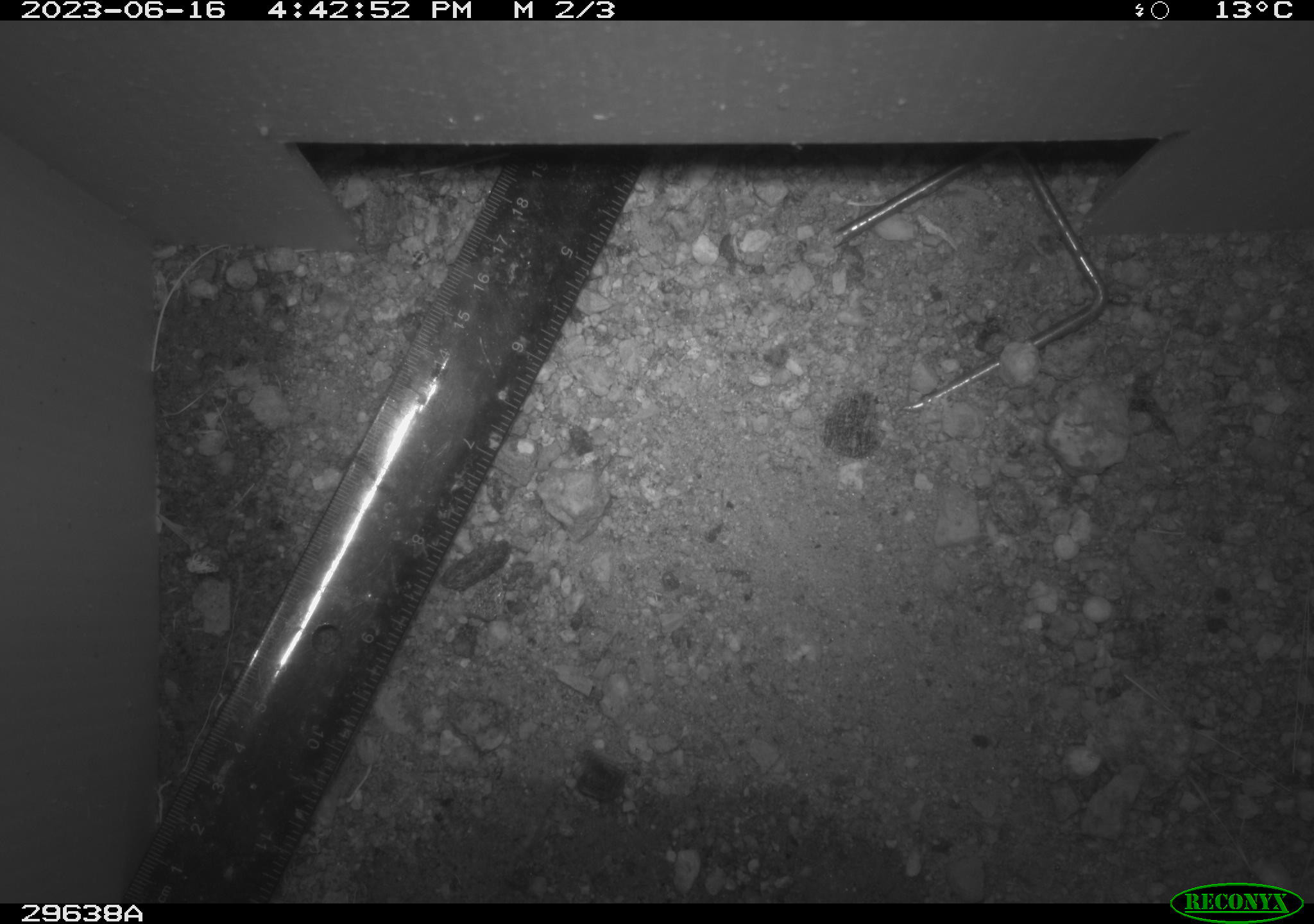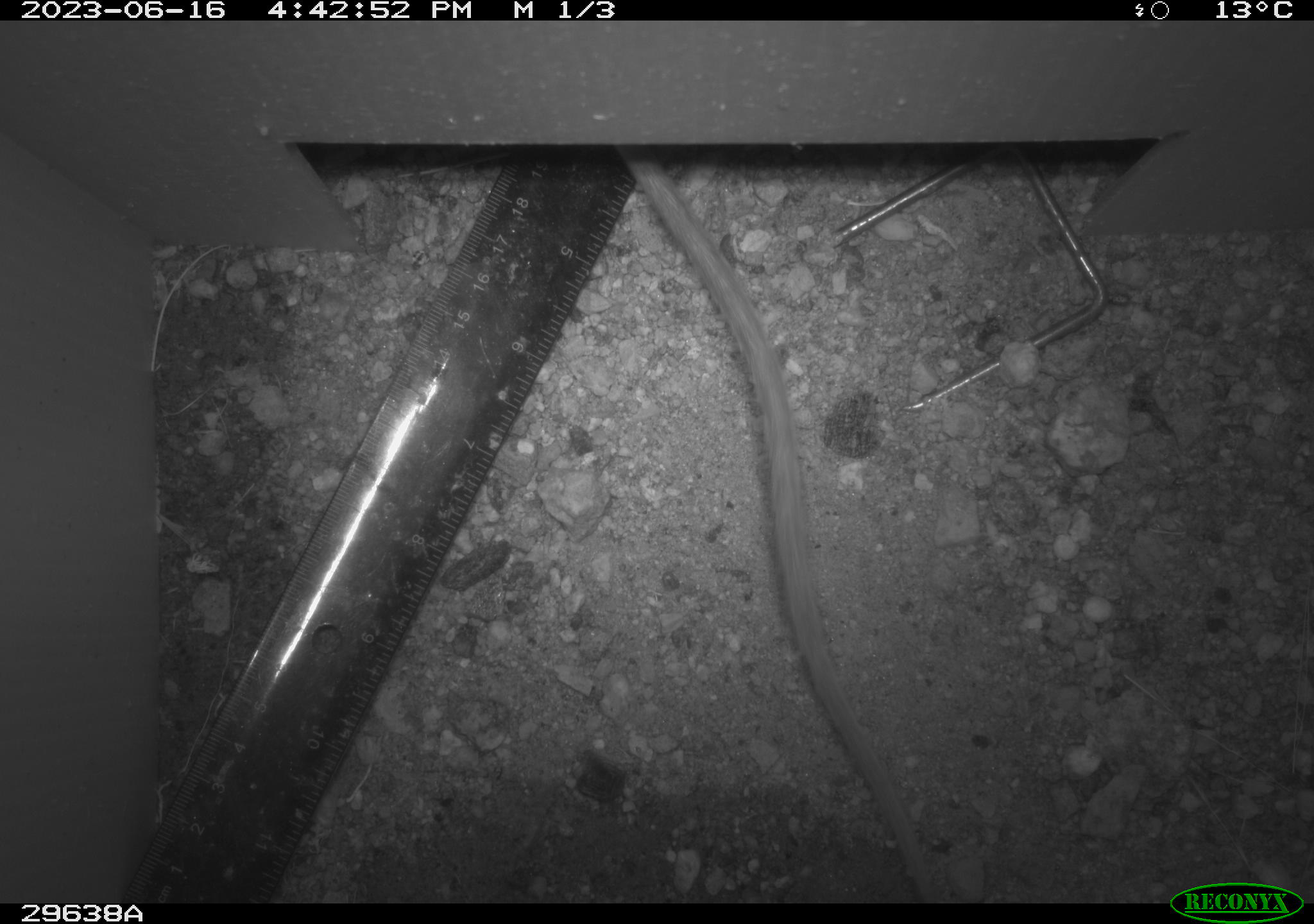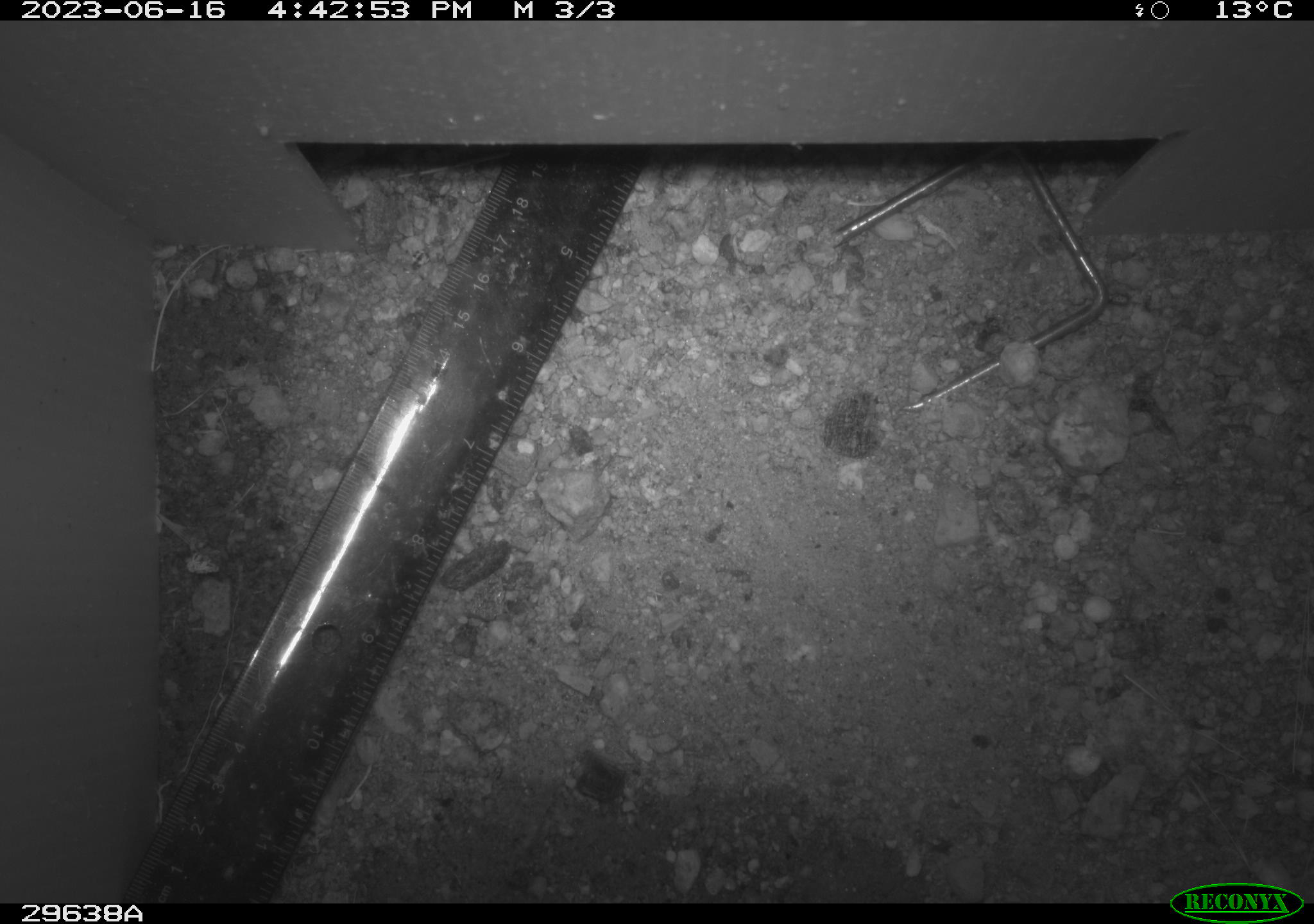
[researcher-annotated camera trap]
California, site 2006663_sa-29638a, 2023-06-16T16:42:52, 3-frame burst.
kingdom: Animalia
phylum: Chordata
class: Mammalia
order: Rodentia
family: Cricetidae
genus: Neotoma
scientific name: Neotoma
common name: pack rat or woodrat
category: neotoma species